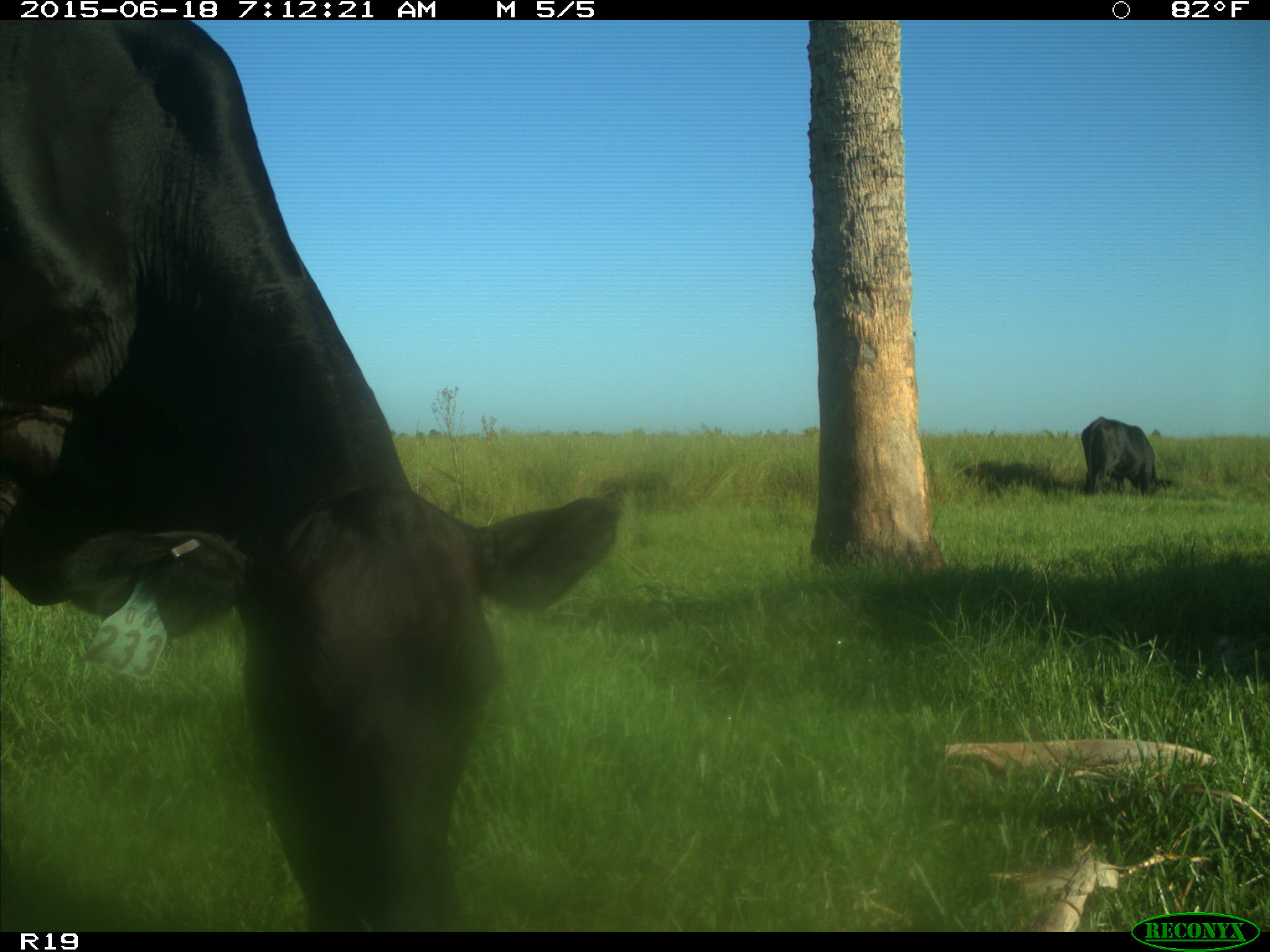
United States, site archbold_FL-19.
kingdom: Animalia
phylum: Chordata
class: Mammalia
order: Artiodactyla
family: Bovidae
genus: Bos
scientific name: Bos taurus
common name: domestic cow